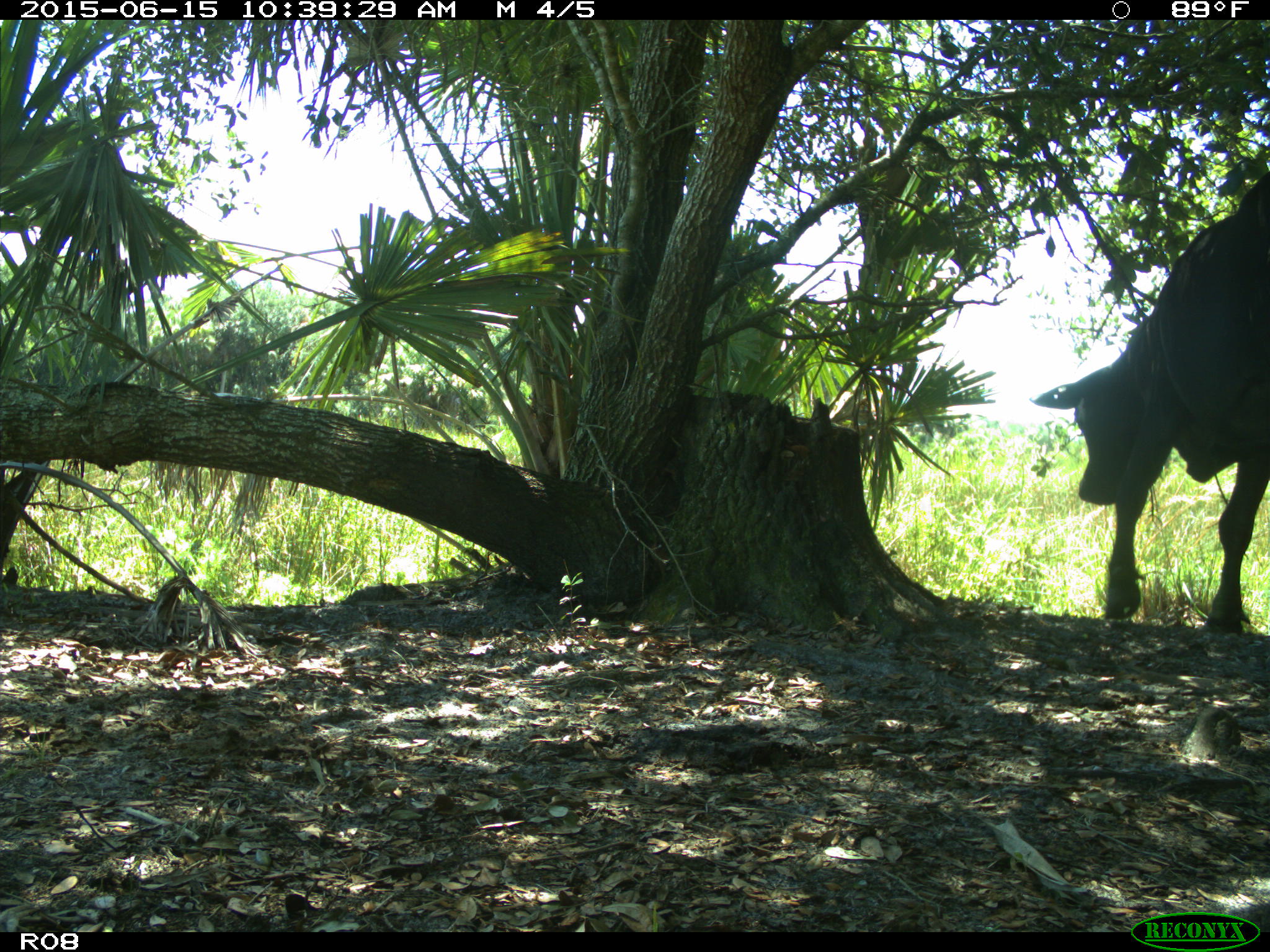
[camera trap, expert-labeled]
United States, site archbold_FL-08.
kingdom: Animalia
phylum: Chordata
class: Mammalia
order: Artiodactyla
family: Bovidae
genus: Bos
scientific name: Bos taurus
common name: domestic cow